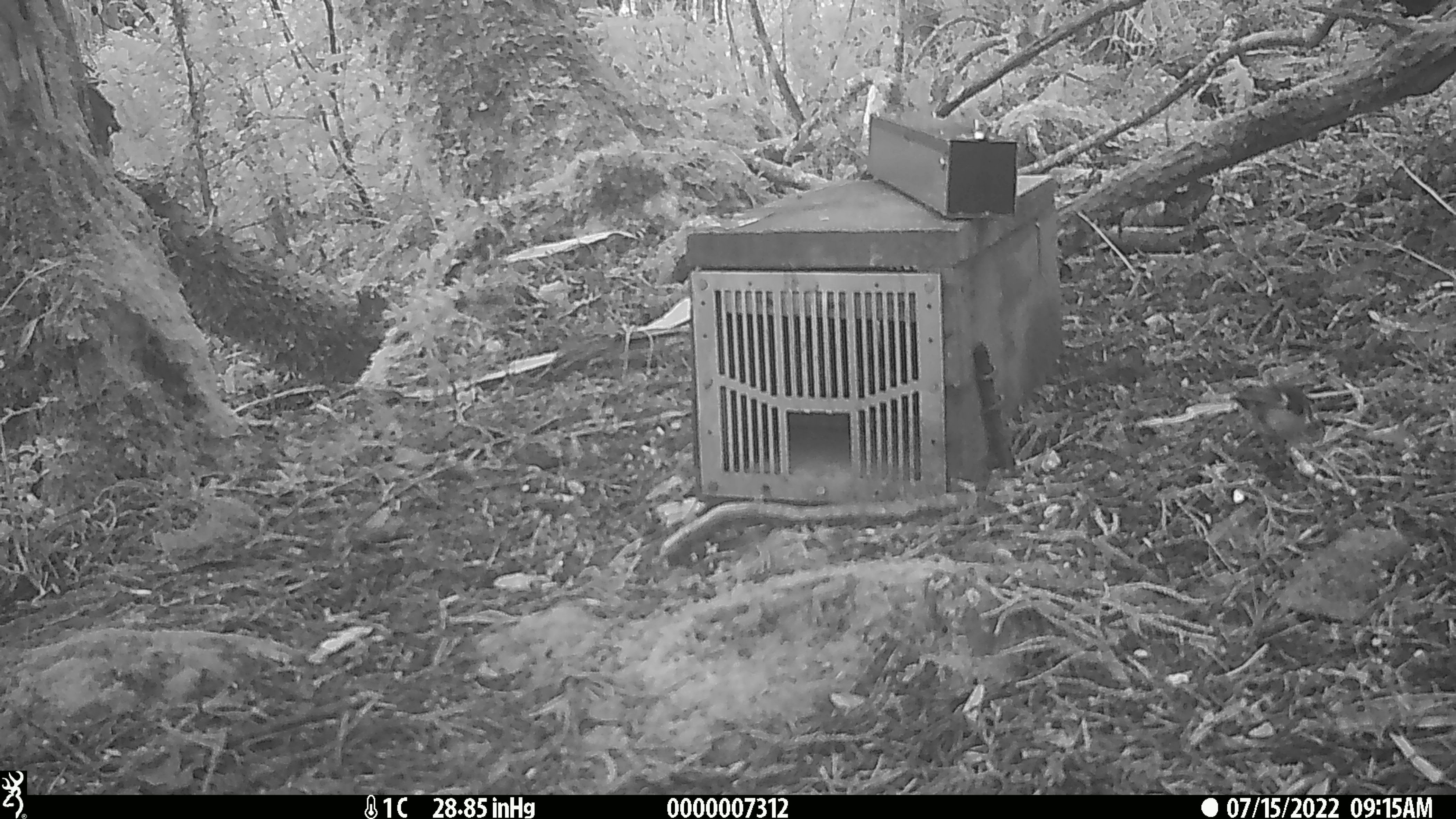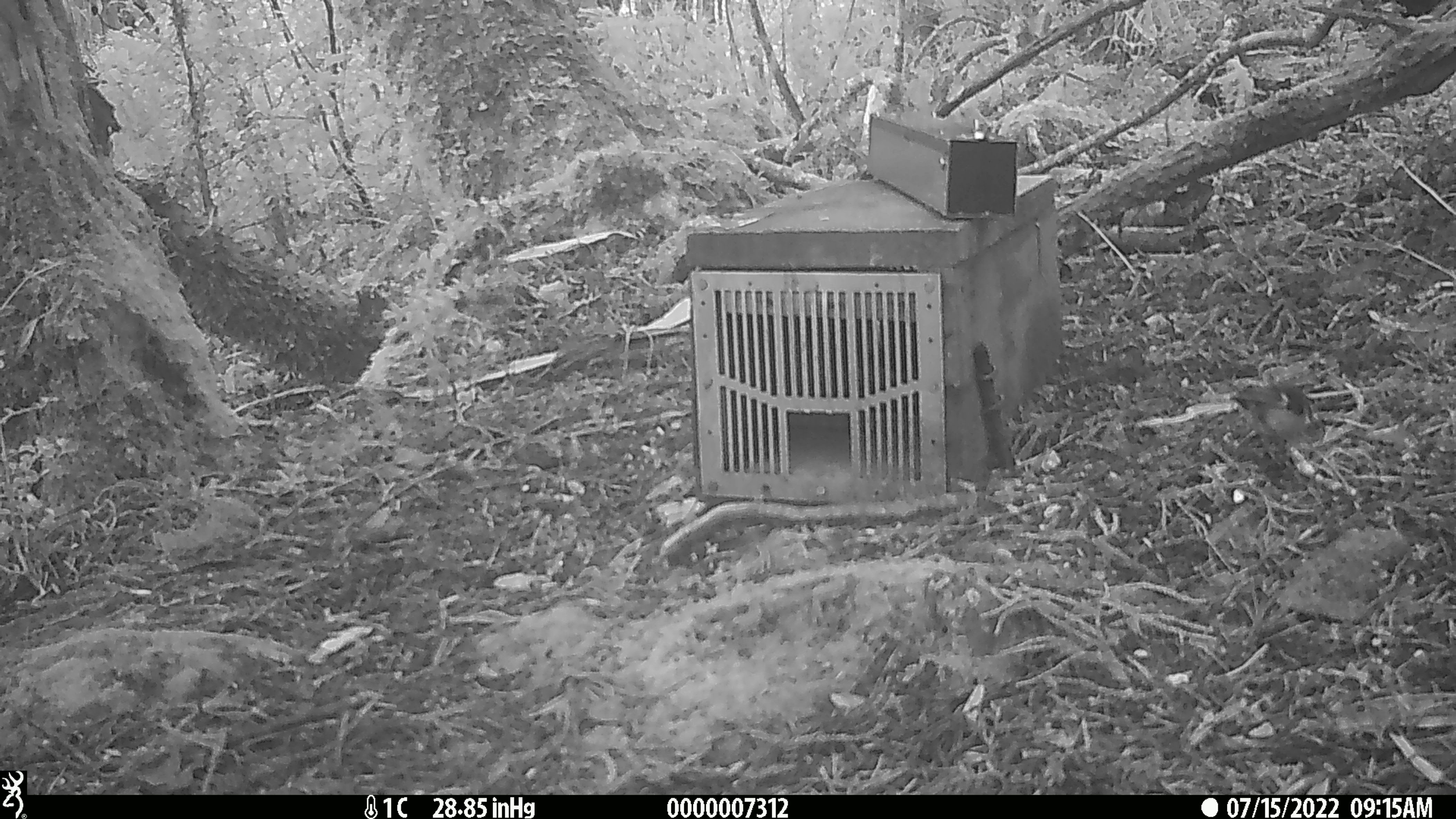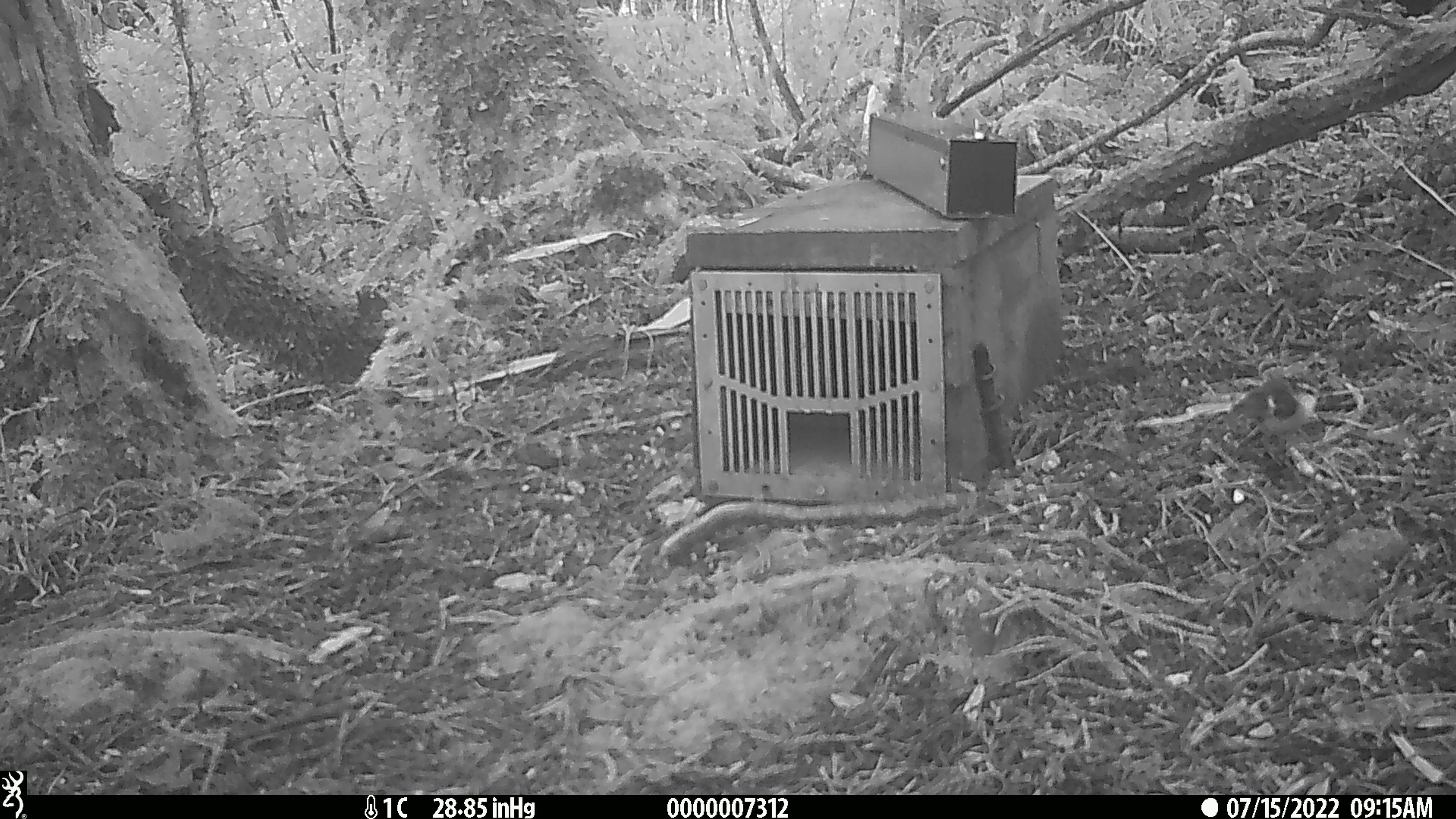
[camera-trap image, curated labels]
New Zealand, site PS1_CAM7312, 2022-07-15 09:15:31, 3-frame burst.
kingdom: Animalia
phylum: Chordata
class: Aves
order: Passeriformes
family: Acanthisittidae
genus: Acanthisitta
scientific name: Acanthisitta chloris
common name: rifleman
Rifleman (Acanthisitta chloris).